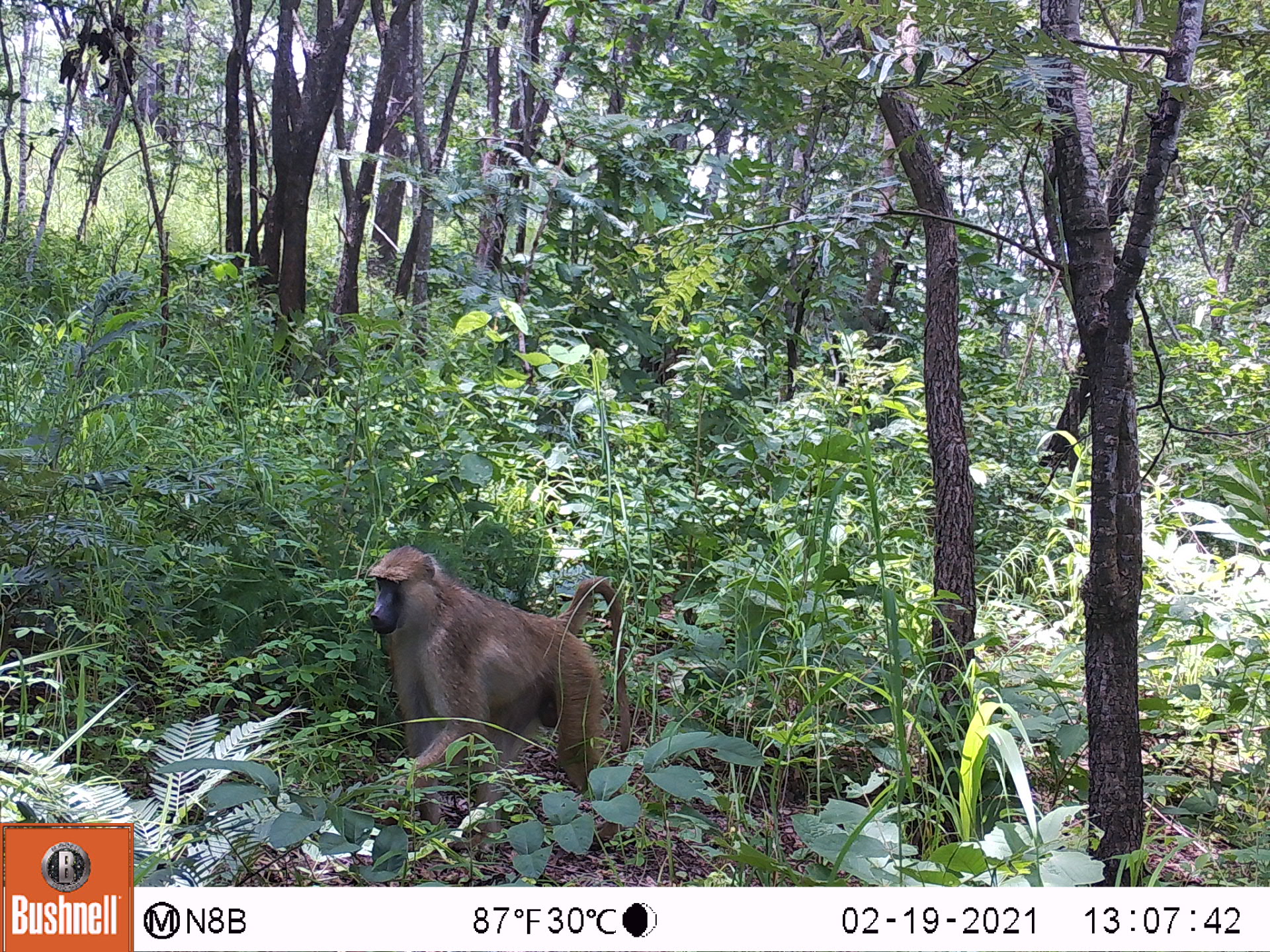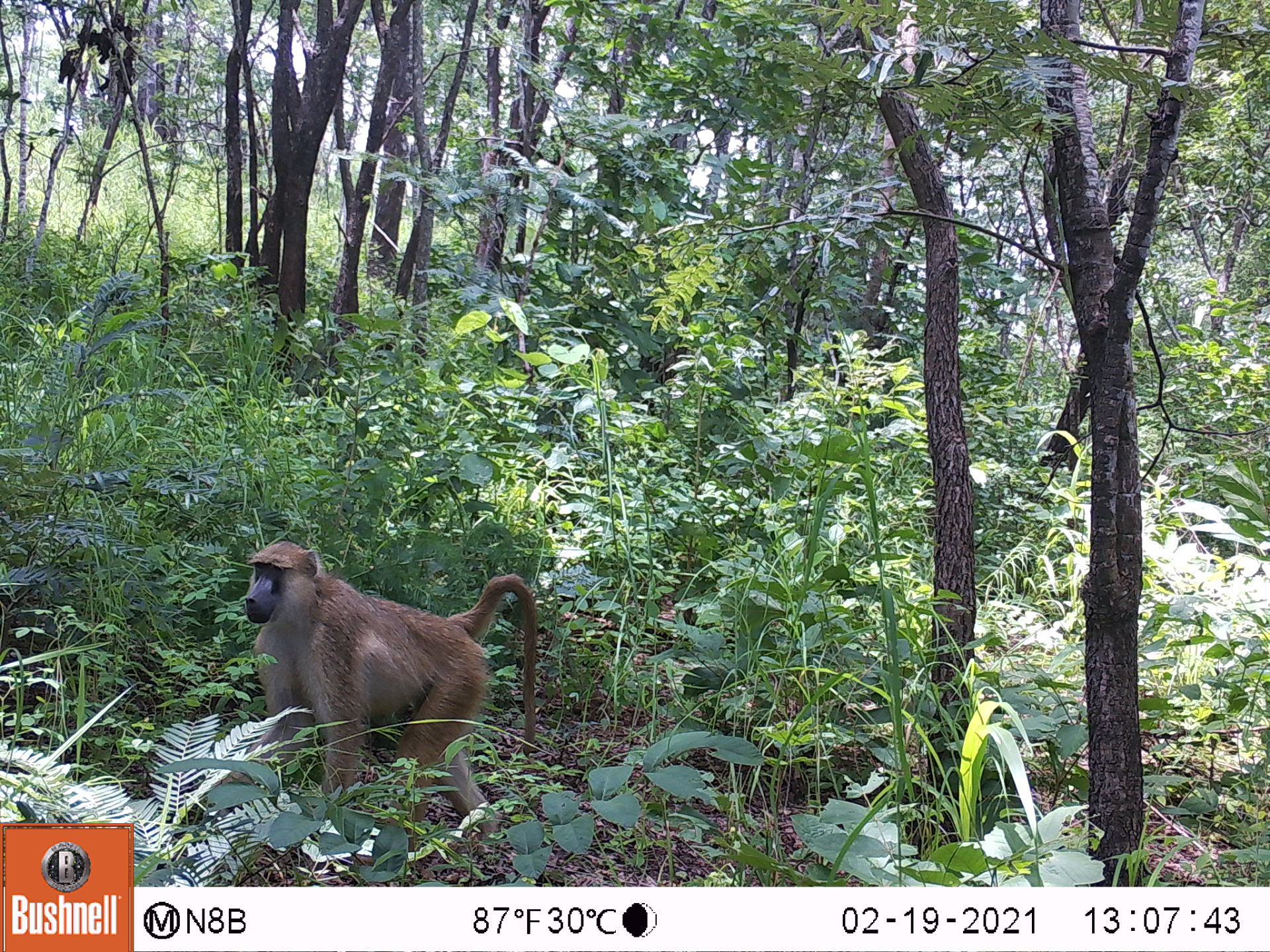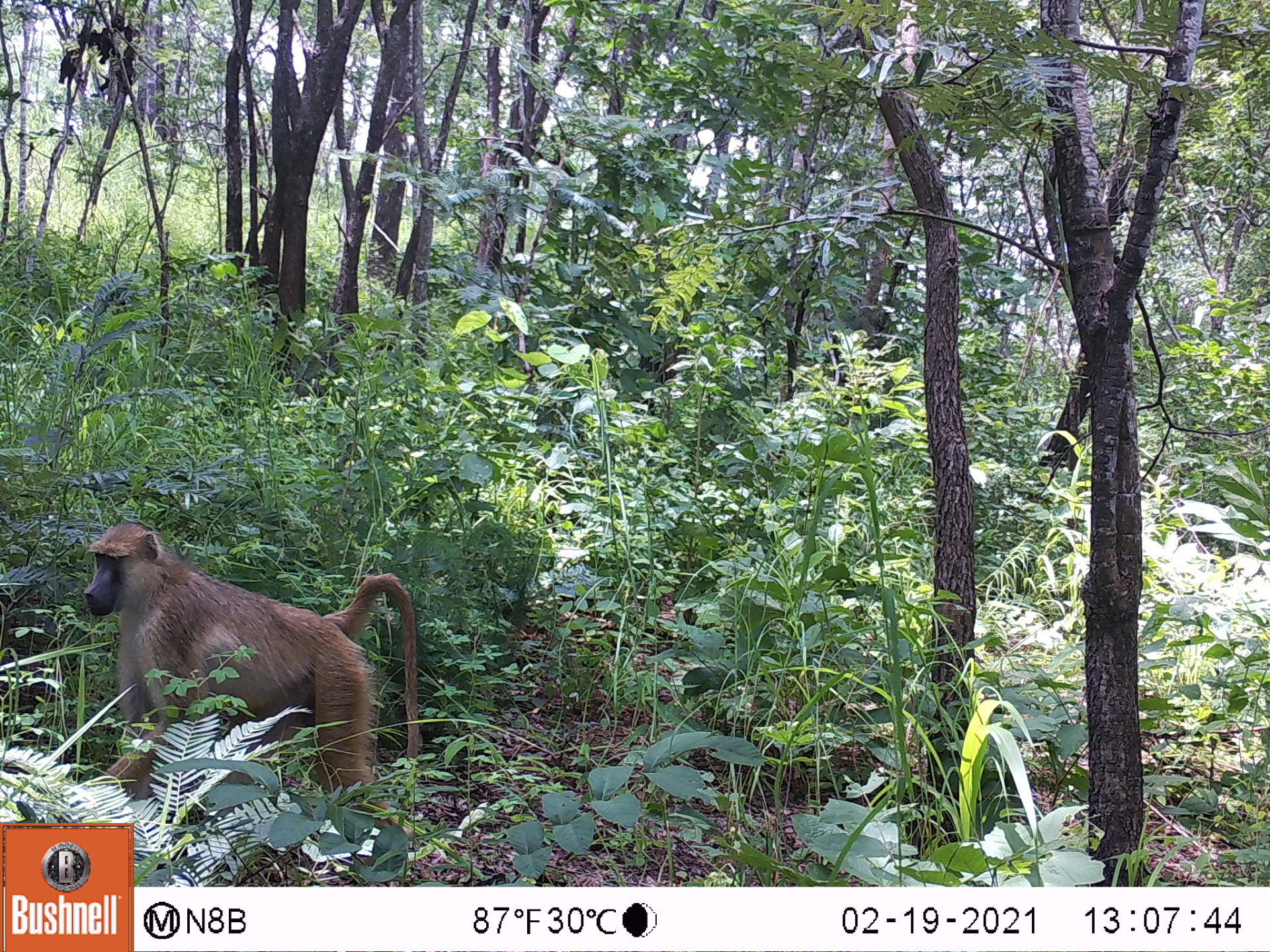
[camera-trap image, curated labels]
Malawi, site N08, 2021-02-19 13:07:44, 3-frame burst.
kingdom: Animalia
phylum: Chordata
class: Mammalia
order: Primates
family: Cercopithecidae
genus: Papio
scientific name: Papio cynocephalus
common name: yellow baboon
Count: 1.